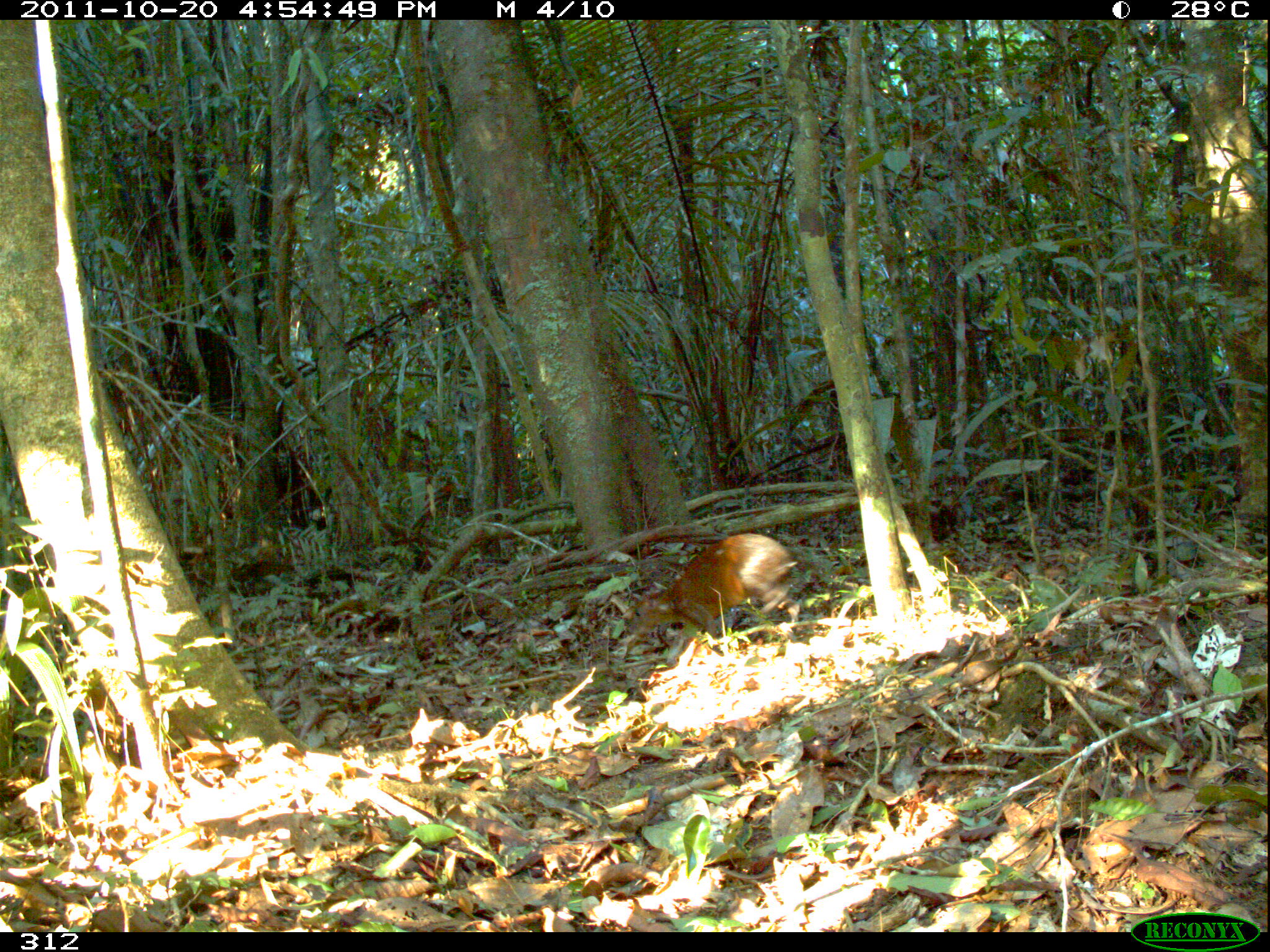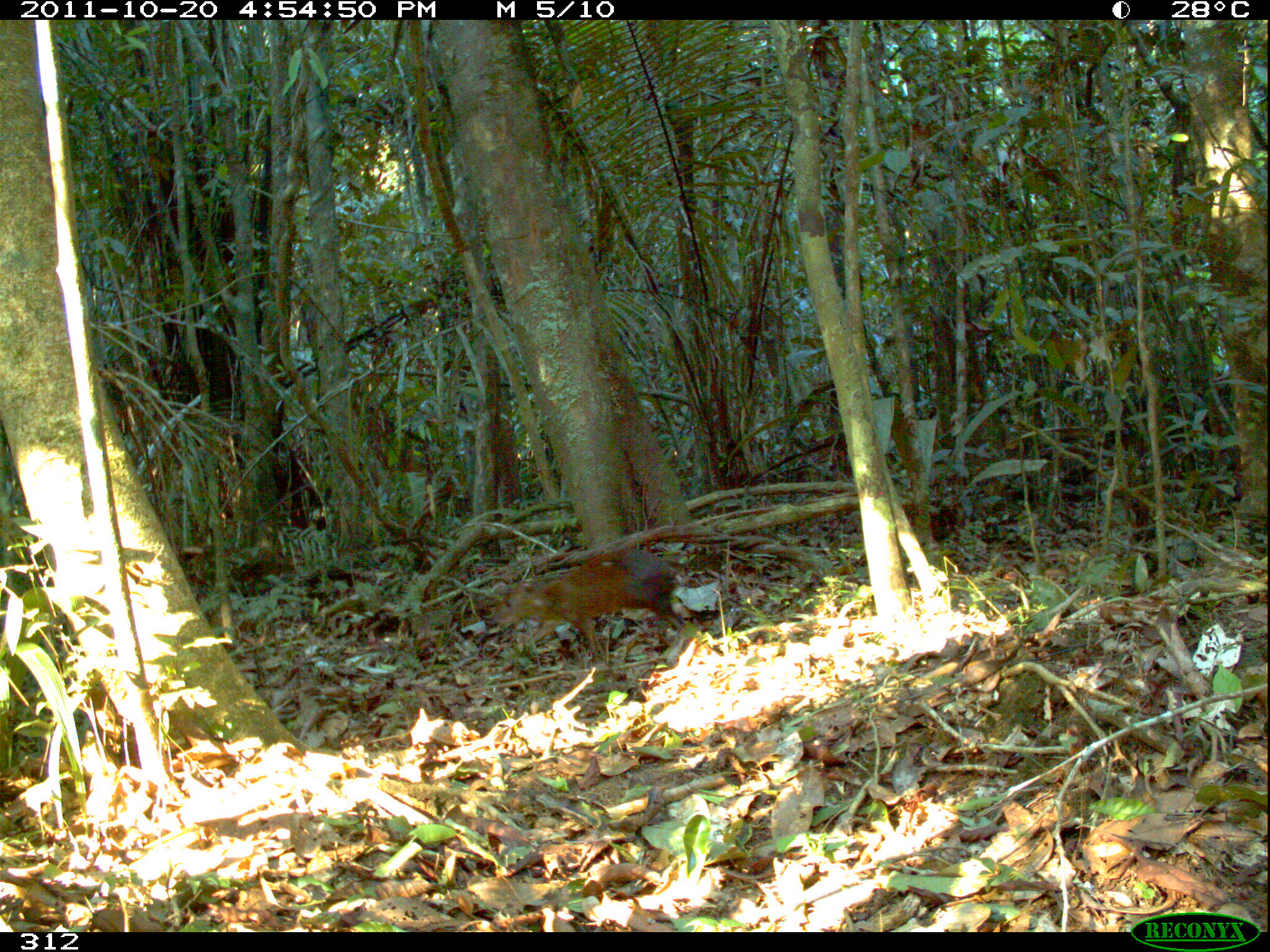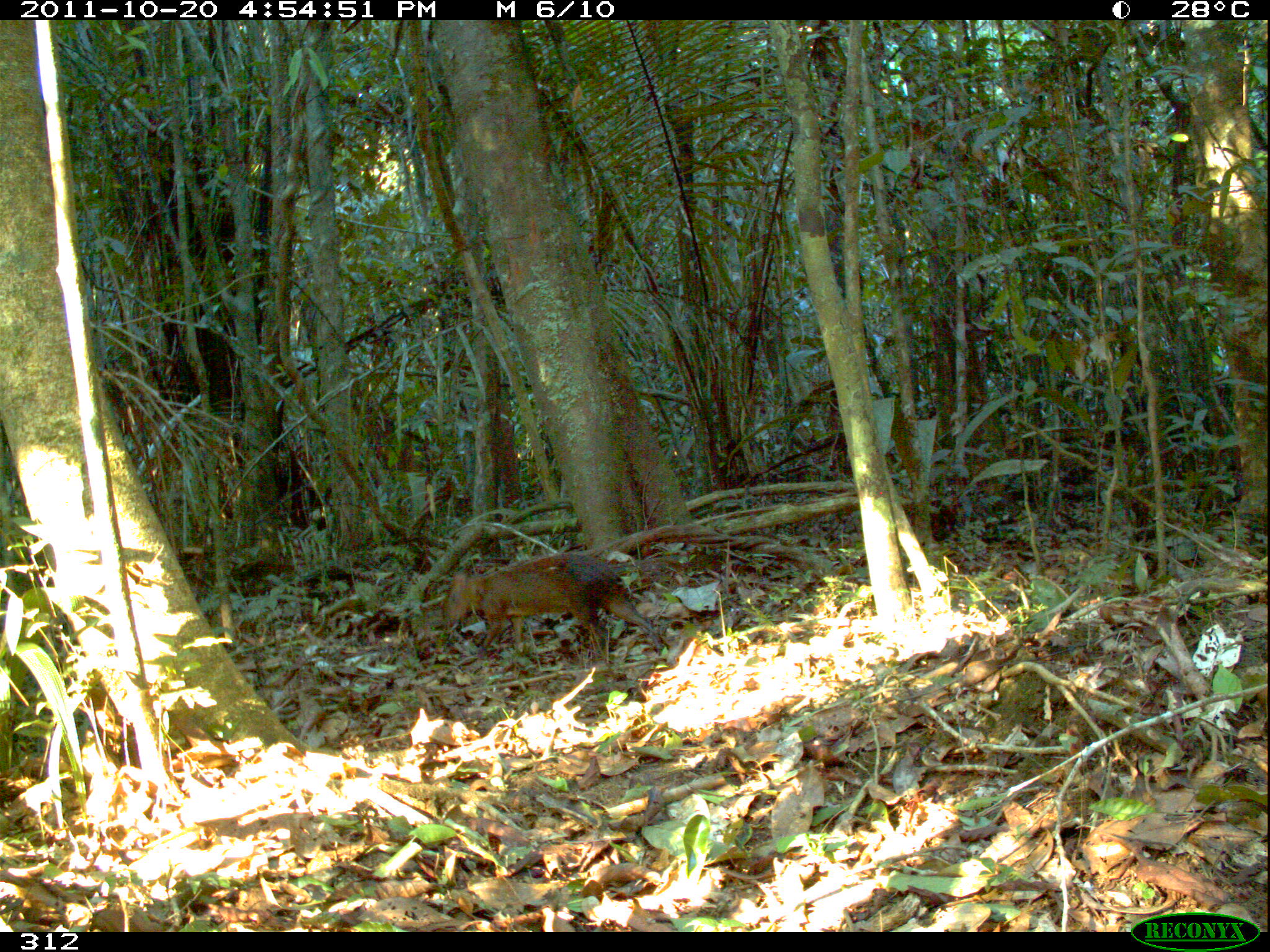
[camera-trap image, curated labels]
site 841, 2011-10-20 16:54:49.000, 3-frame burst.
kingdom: Animalia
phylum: Chordata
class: Mammalia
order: Rodentia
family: Dasyproctidae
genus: Dasyprocta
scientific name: Dasyprocta punctata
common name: central american agouti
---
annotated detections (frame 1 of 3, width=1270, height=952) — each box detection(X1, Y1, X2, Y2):
dasyprocta punctata: detection(630, 529, 799, 643)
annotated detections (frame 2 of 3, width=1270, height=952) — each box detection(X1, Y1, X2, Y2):
dasyprocta punctata: detection(494, 546, 685, 658)